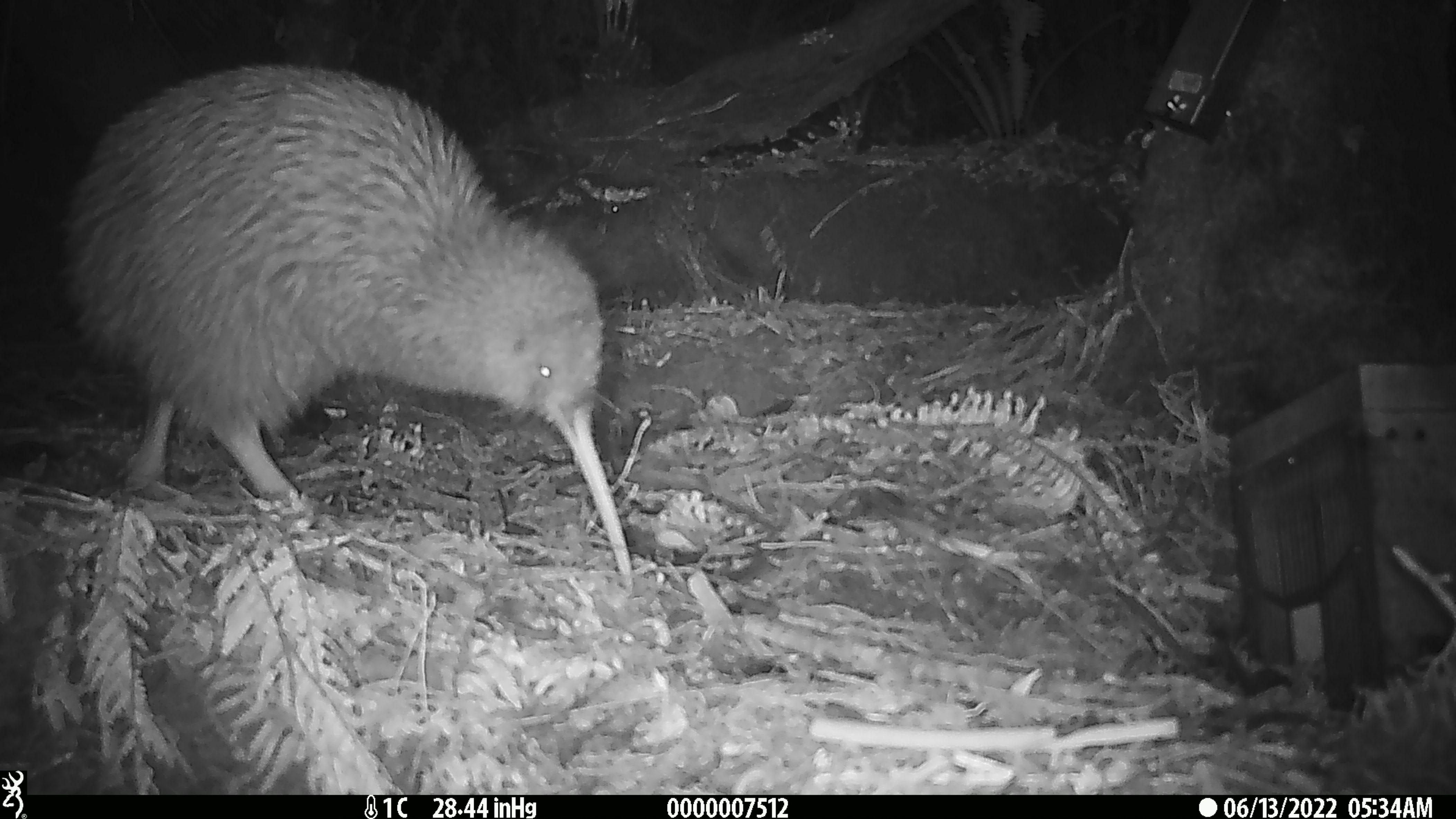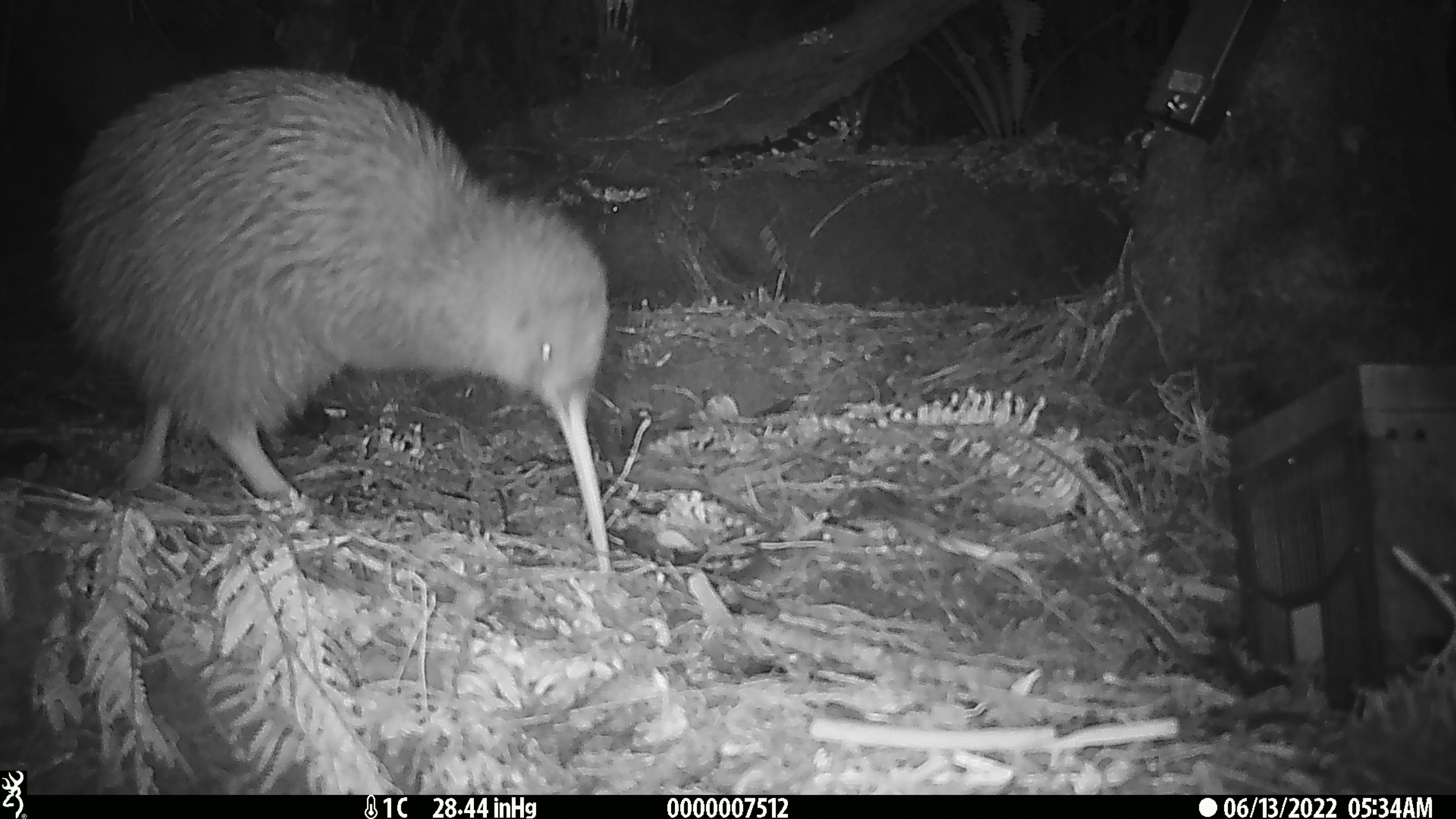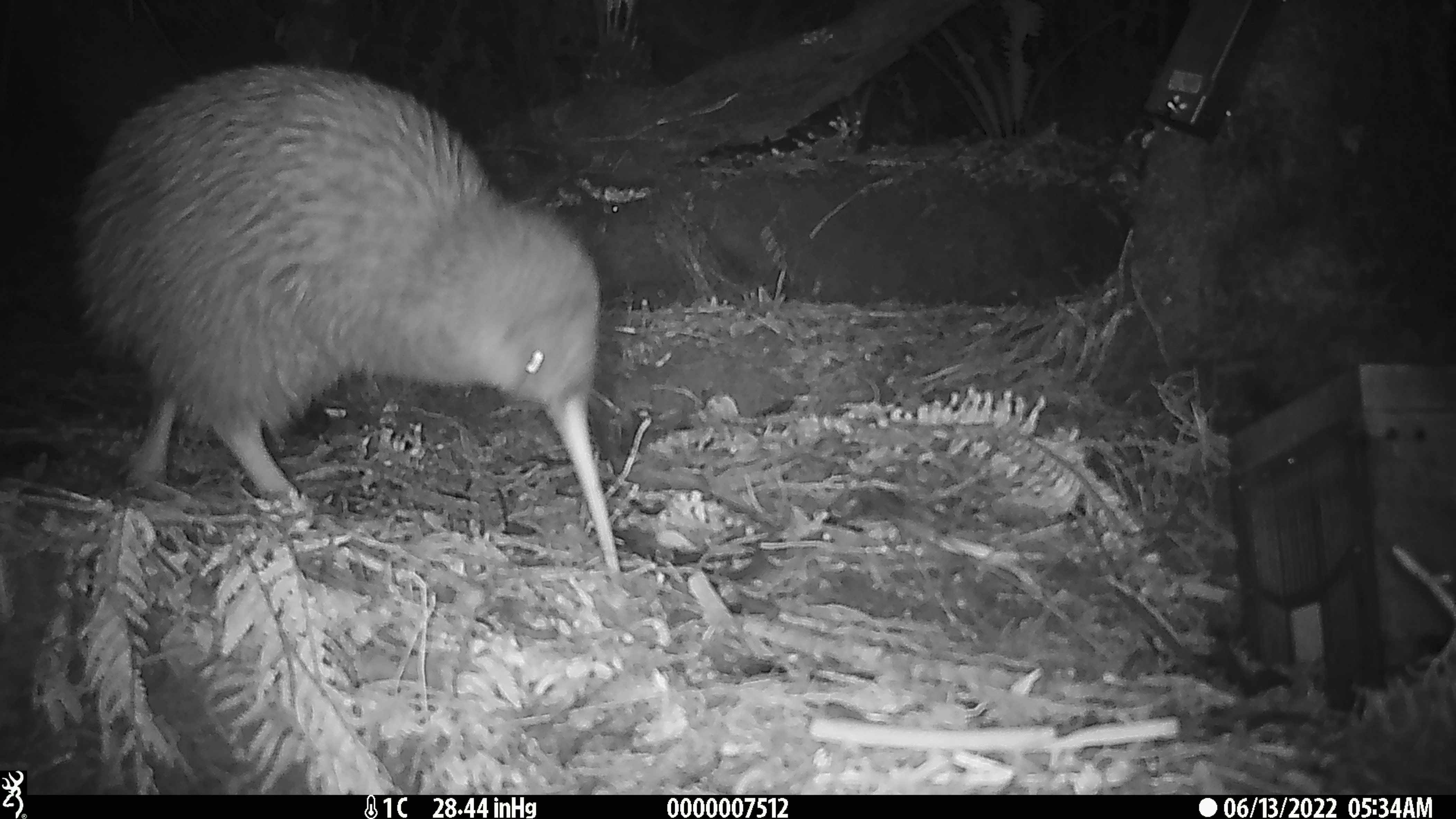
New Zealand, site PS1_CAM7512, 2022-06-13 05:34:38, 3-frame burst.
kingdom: Animalia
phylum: Chordata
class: Aves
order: Apterygiformes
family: Apterygidae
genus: Apteryx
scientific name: Apteryx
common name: kiwi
Kiwi (Apteryx).